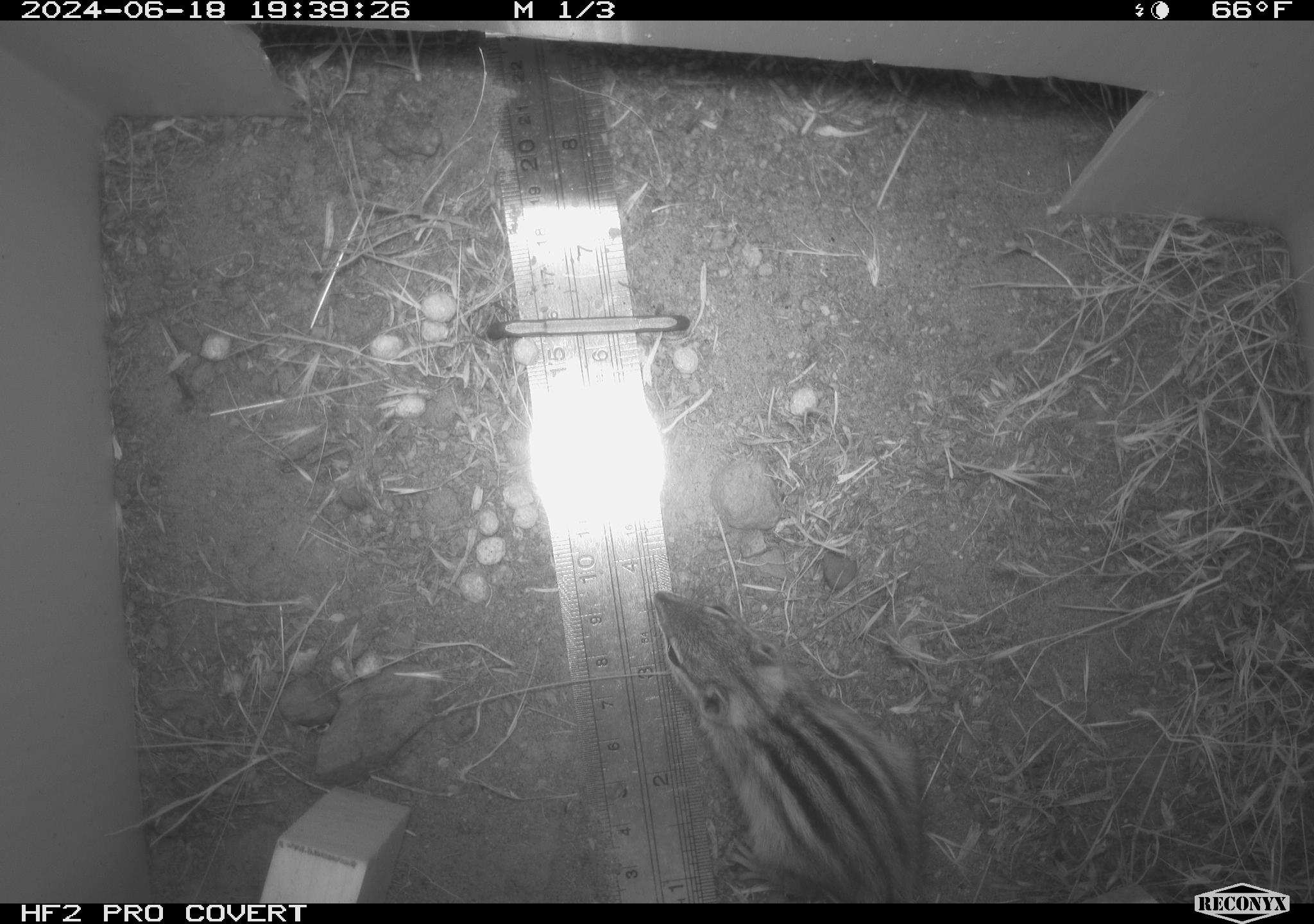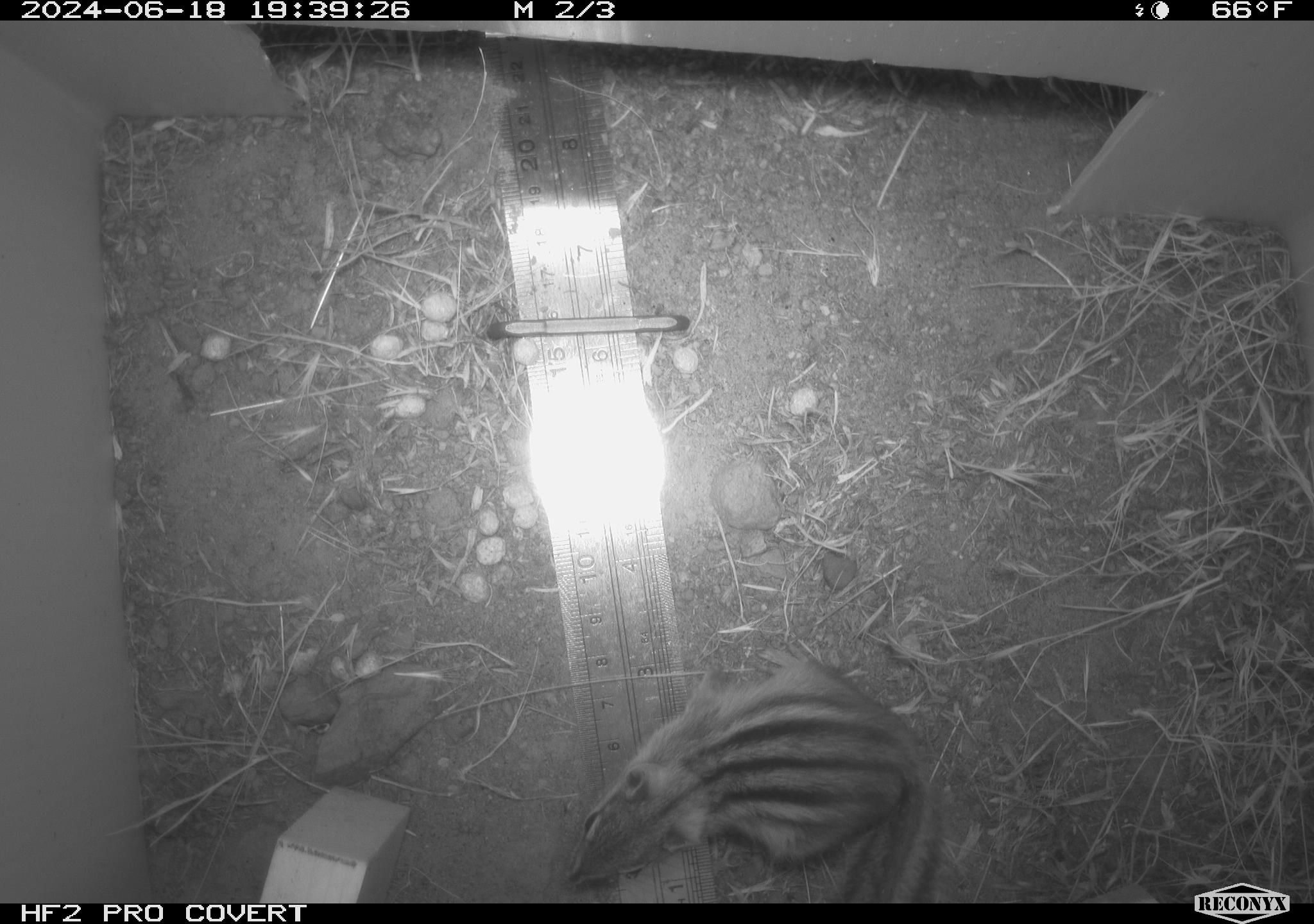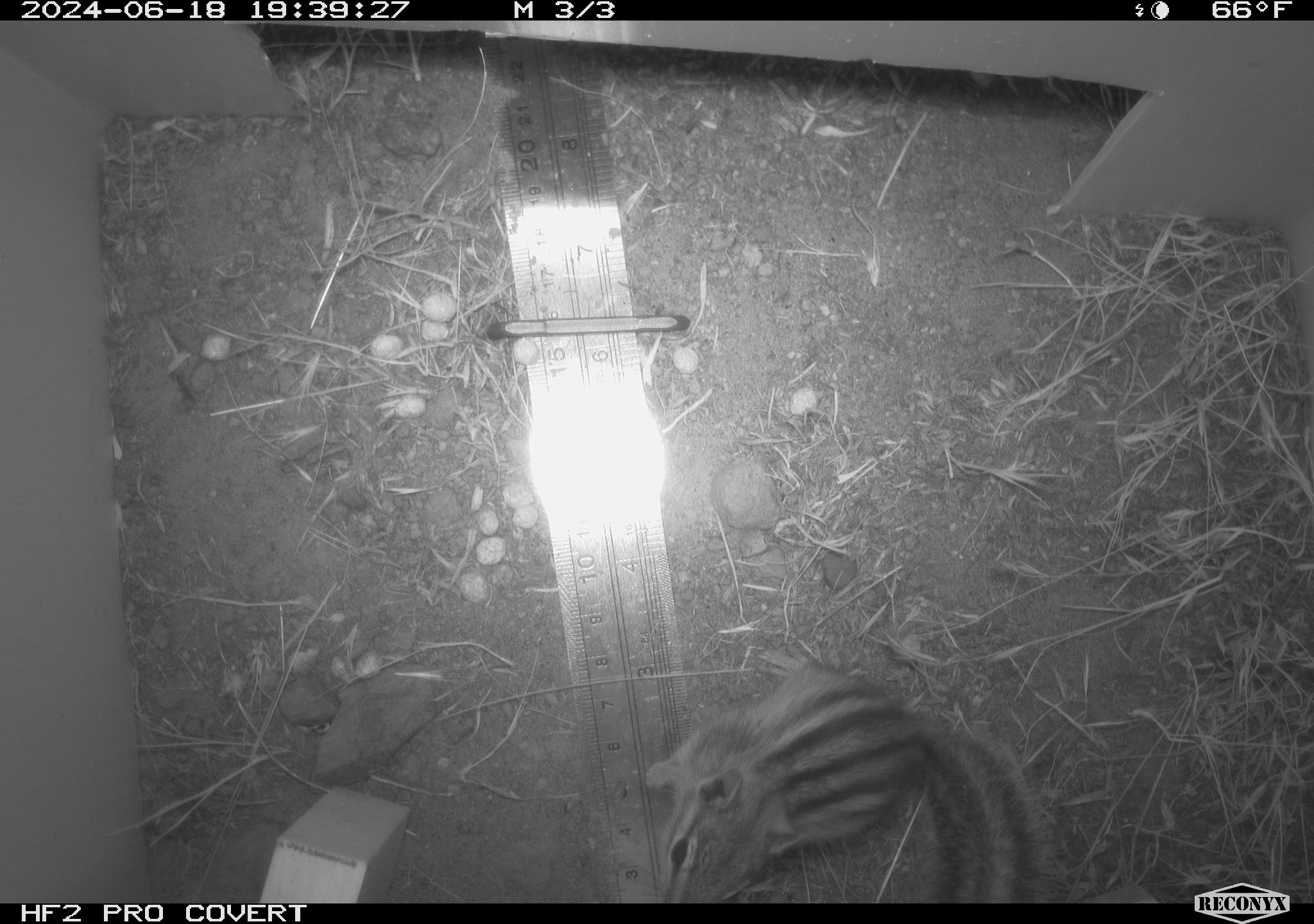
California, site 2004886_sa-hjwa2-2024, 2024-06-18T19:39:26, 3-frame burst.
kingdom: Animalia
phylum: Chordata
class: Mammalia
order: Rodentia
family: Sciuridae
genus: Neotamias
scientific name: Neotamias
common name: western chipmunks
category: neotamias species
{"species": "neotamias species (western chipmunks) (Neotamias)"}